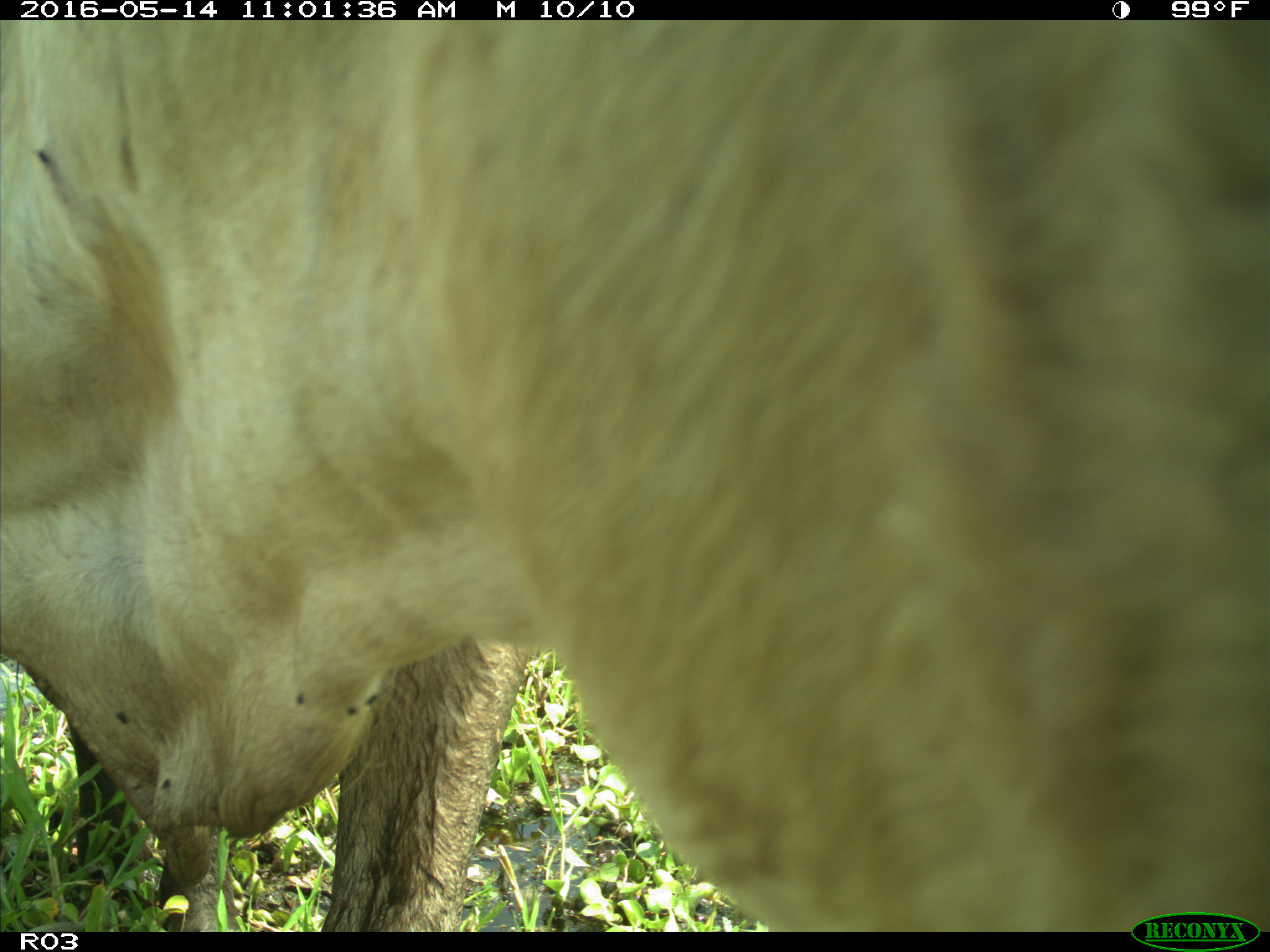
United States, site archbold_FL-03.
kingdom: Animalia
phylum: Chordata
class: Mammalia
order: Artiodactyla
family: Bovidae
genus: Bos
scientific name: Bos taurus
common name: domestic cow